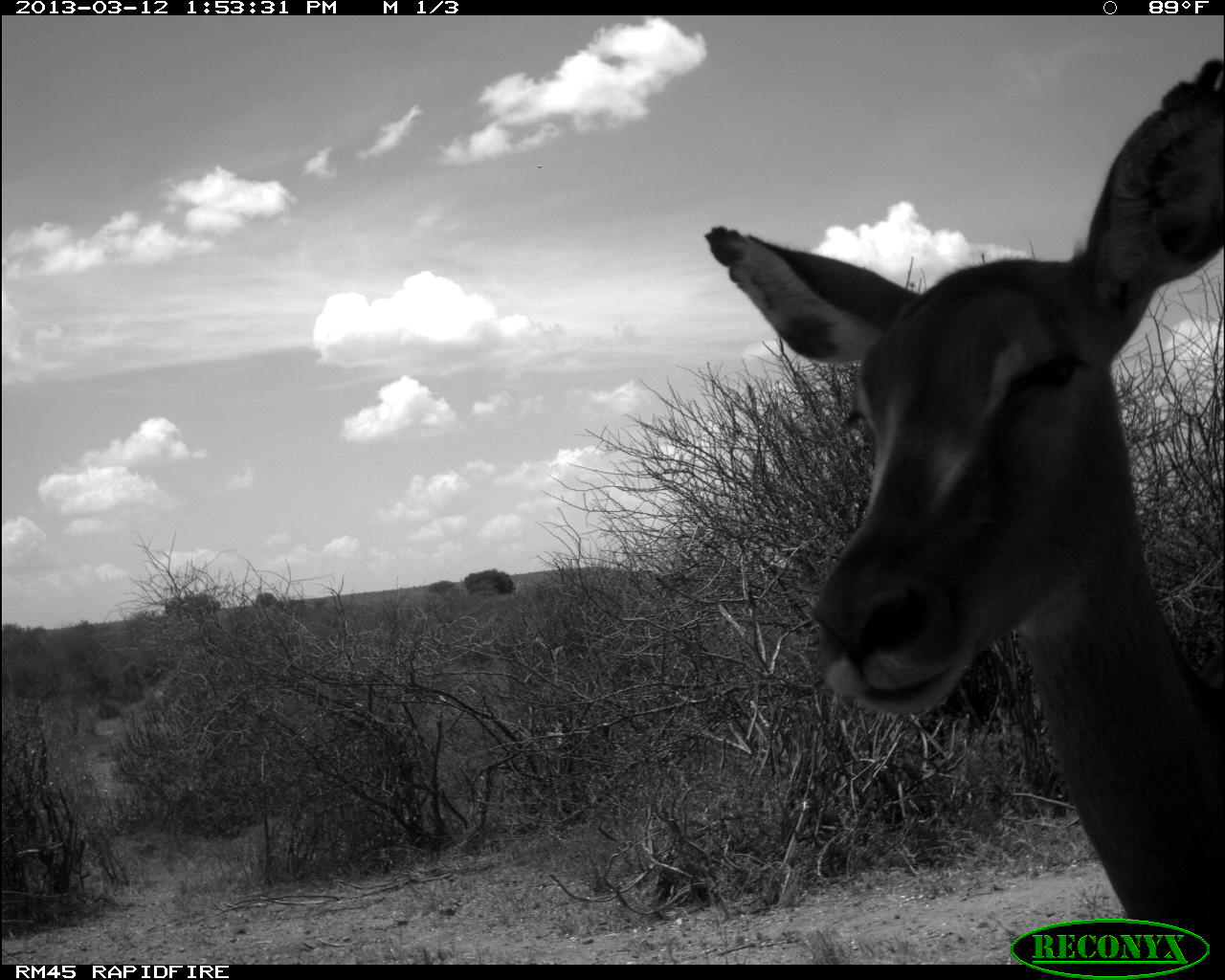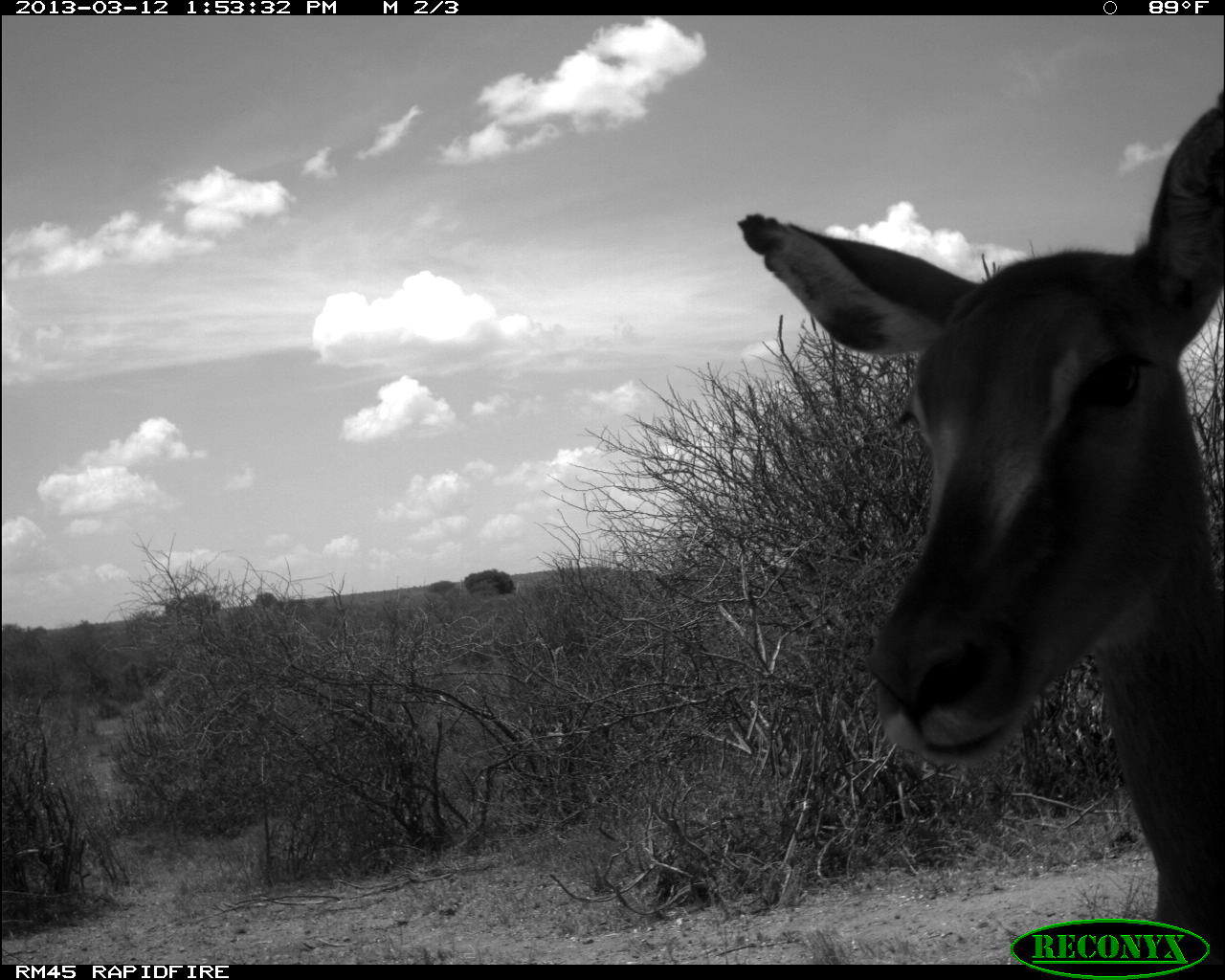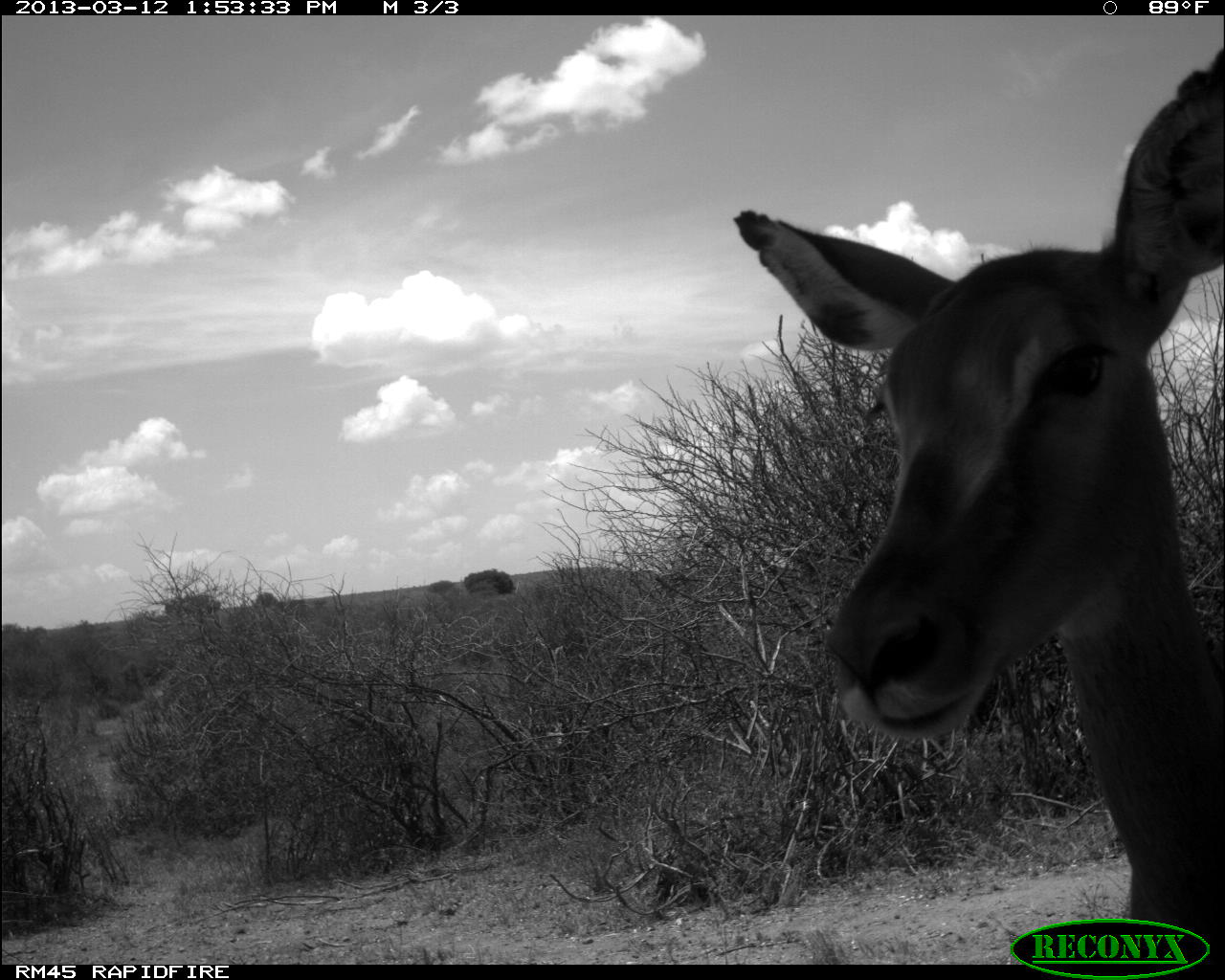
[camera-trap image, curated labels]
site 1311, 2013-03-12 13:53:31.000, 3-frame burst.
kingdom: Animalia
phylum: Chordata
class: Mammalia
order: Artiodactyla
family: Bovidae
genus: Aepyceros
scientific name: Aepyceros melampus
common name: impala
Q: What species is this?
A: Aepyceros melampus (impala).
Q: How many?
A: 1.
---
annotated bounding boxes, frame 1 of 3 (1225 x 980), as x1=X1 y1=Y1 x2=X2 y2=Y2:
aepyceros melampus: x1=699 y1=54 x2=1225 y2=961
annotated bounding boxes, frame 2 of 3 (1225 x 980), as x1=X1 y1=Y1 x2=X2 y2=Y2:
aepyceros melampus: x1=732 y1=89 x2=1225 y2=961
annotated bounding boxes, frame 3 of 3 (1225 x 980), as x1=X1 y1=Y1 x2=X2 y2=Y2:
aepyceros melampus: x1=732 y1=44 x2=1225 y2=961